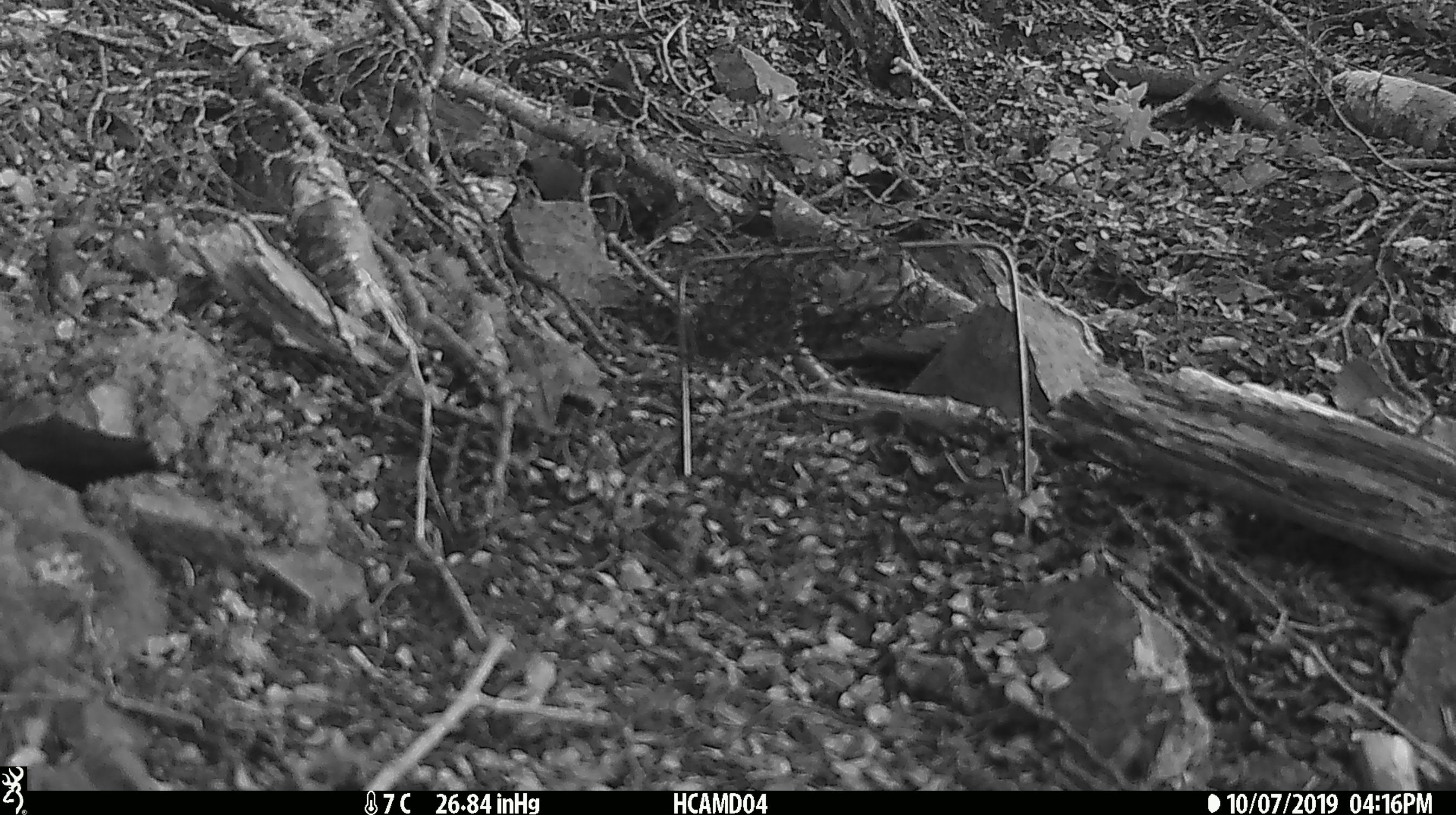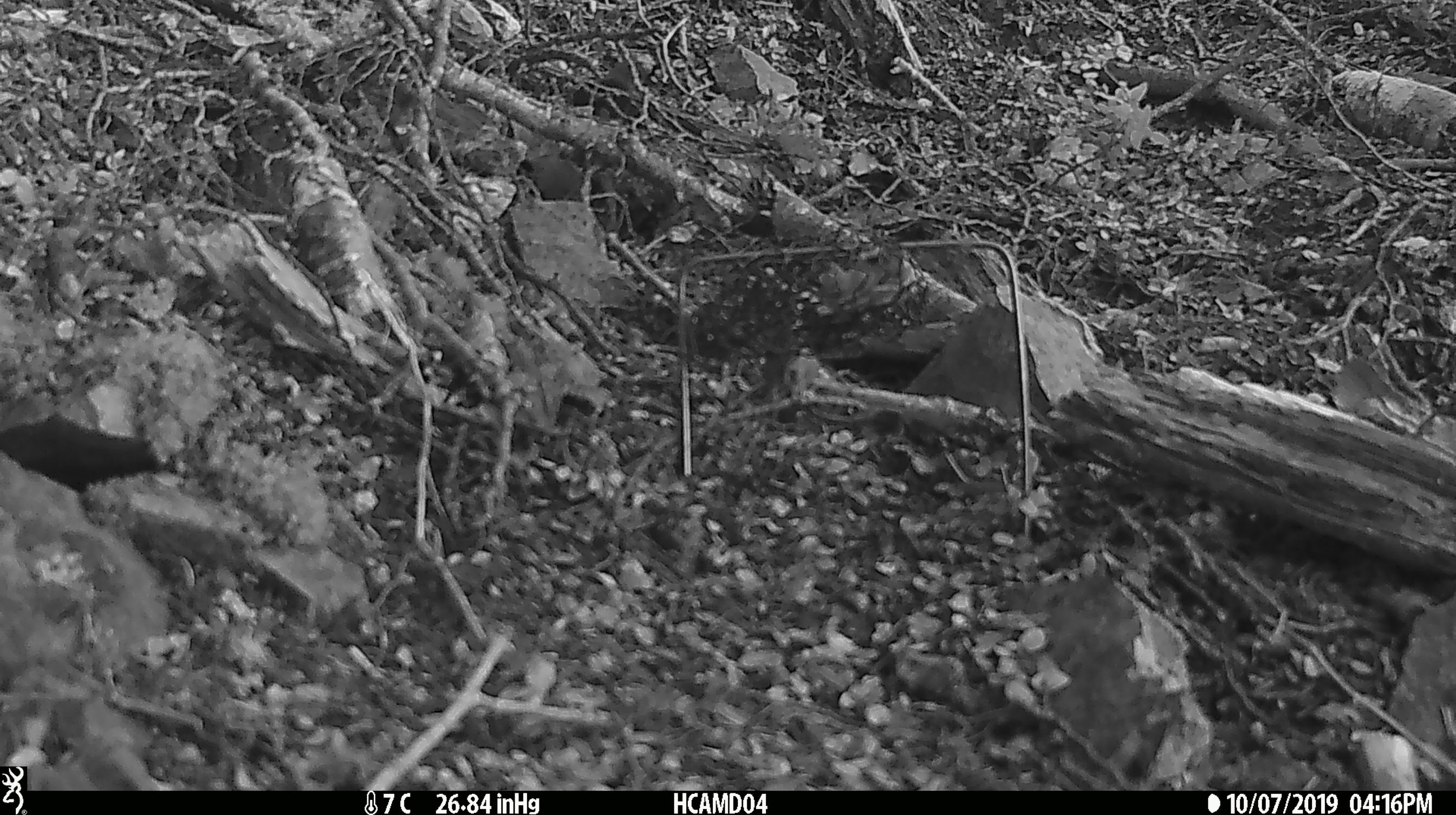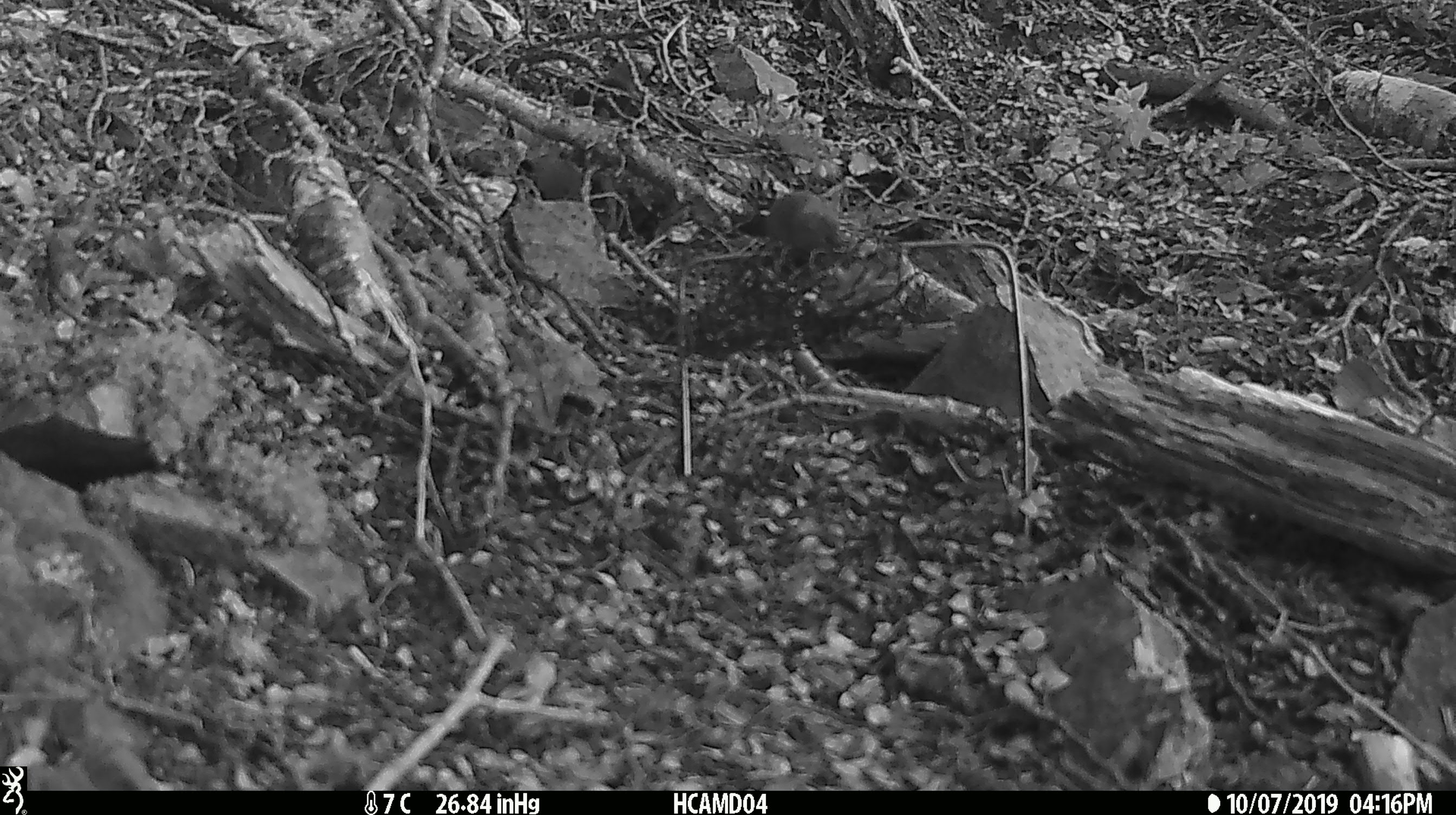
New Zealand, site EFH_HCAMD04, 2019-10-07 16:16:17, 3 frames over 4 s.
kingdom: Animalia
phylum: Chordata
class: Mammalia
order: Rodentia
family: Muridae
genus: Mus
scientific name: Mus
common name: mouse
Mouse (Mus).